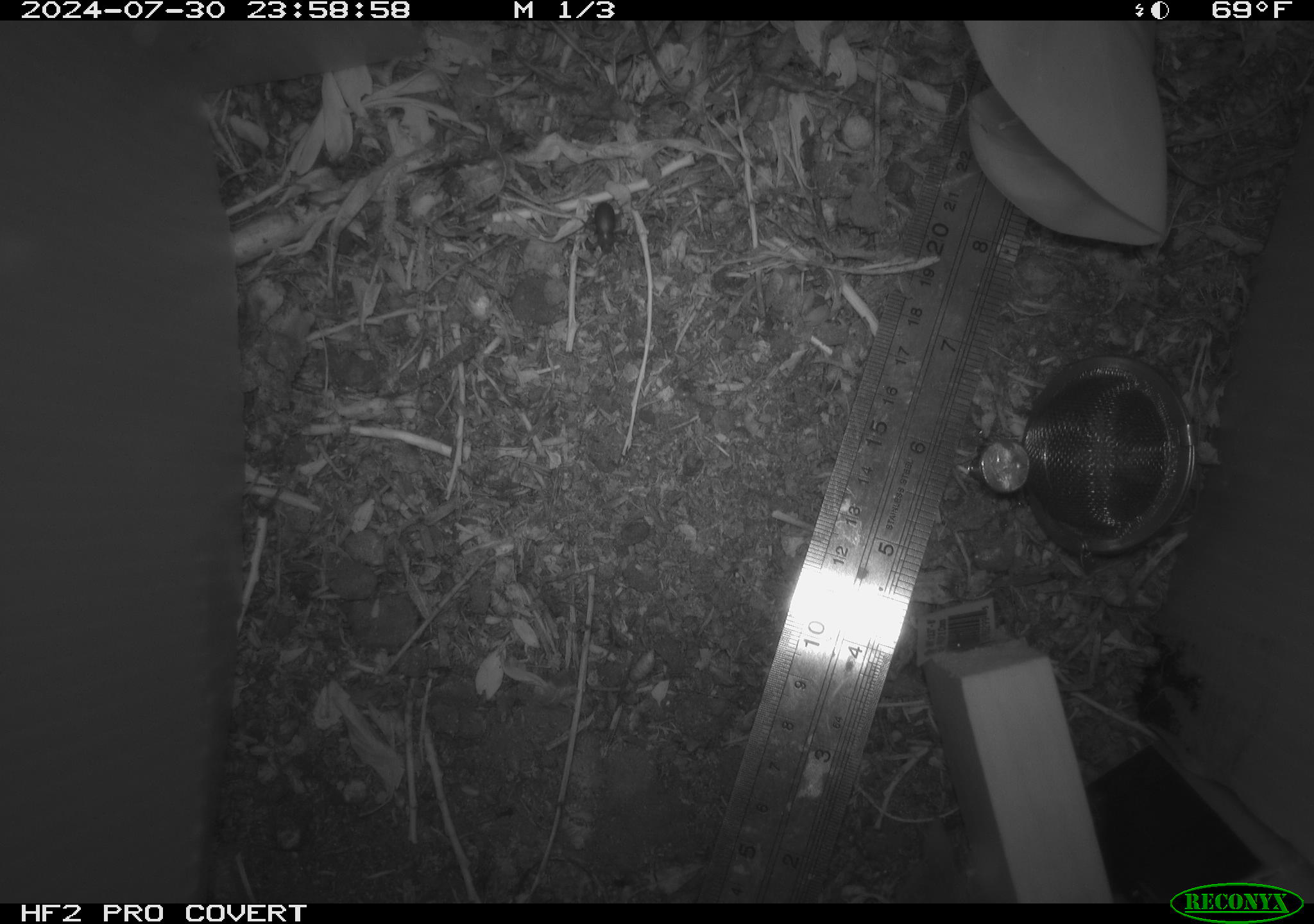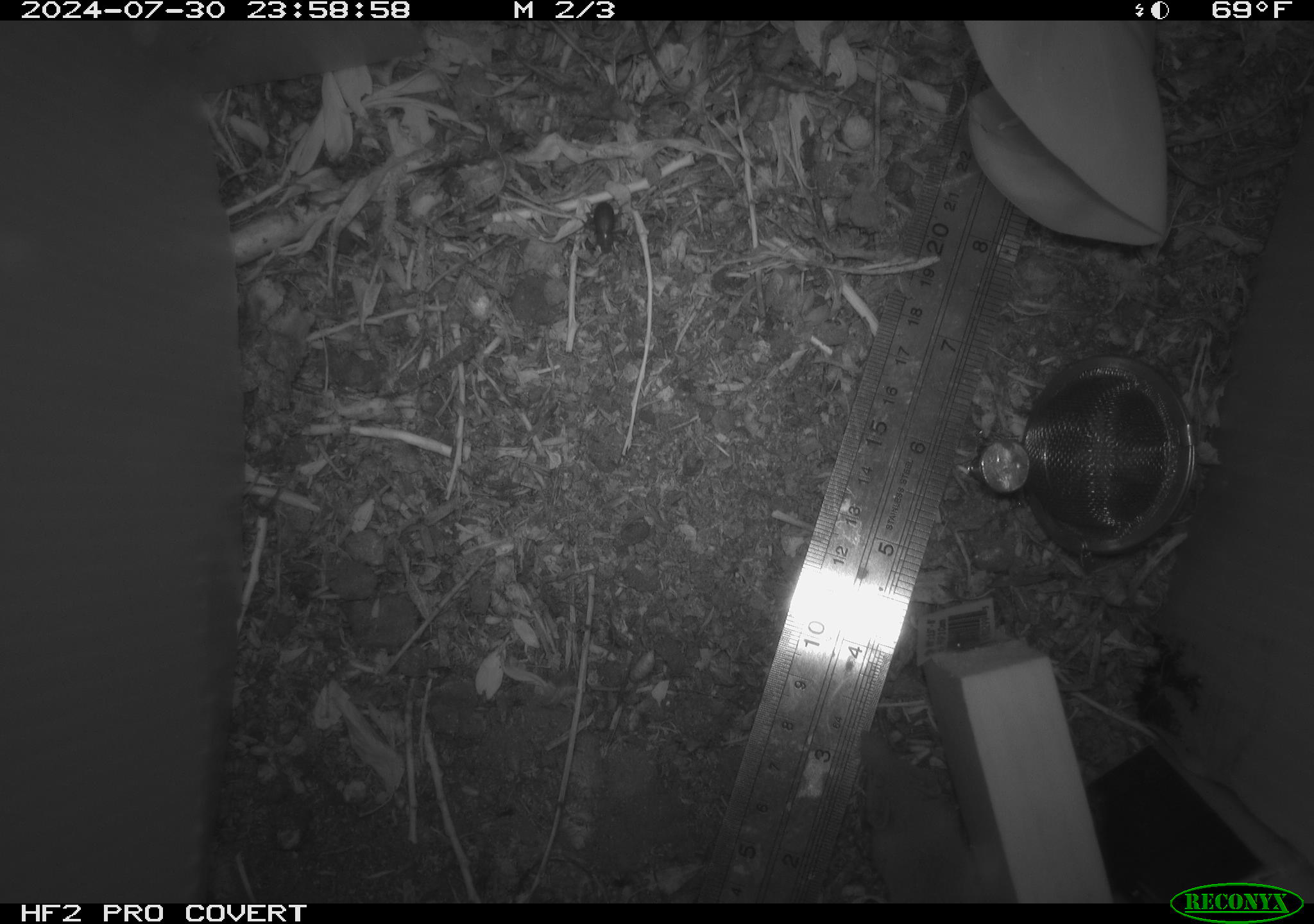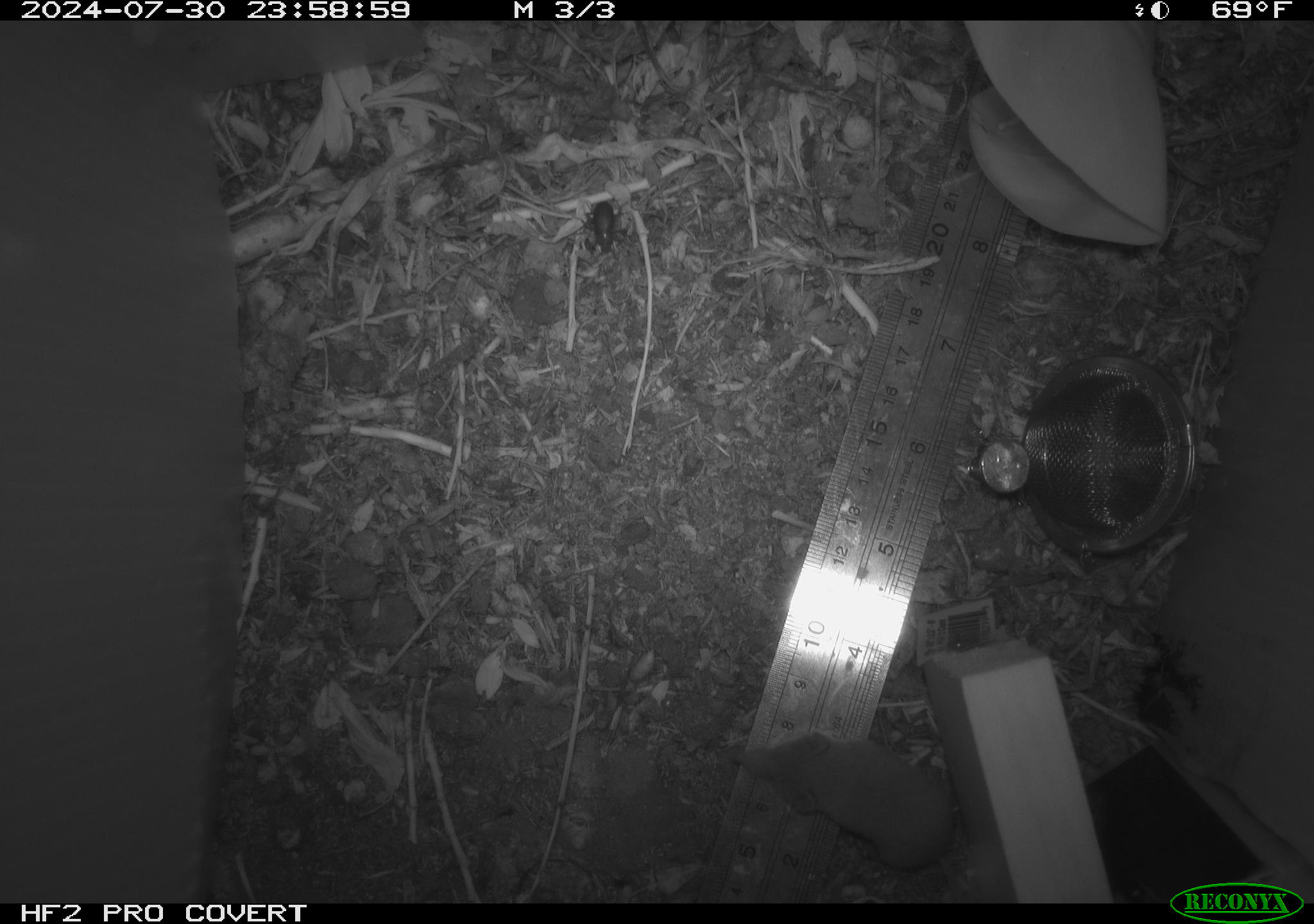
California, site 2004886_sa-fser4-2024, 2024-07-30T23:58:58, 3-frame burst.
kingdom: Animalia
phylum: Chordata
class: Mammalia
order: Rodentia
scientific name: Rodentia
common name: rodent